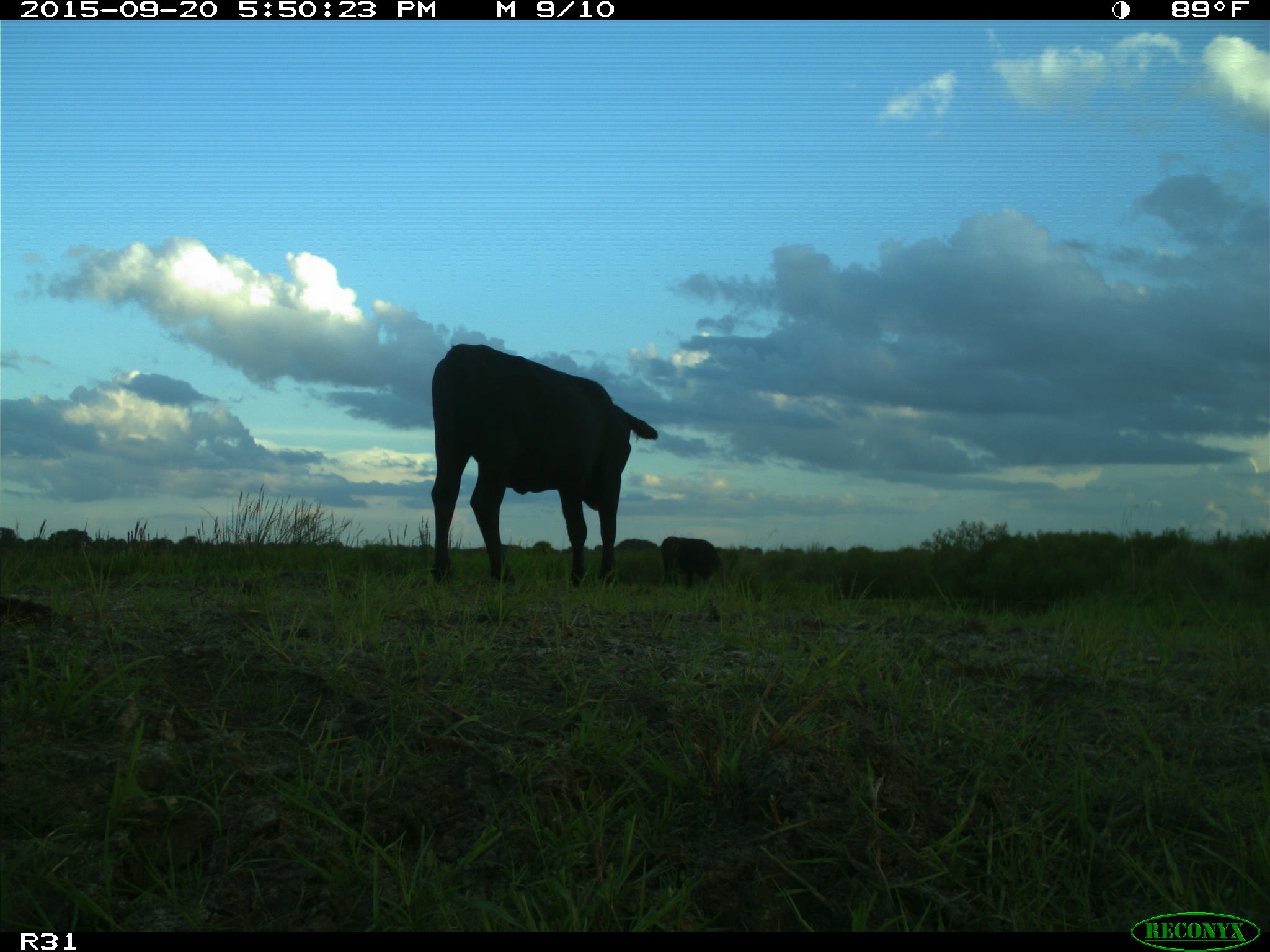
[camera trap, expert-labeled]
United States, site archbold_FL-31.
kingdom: Animalia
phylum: Chordata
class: Mammalia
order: Artiodactyla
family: Bovidae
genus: Bos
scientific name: Bos taurus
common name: domestic cow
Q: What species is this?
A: Bos taurus (domestic cow).